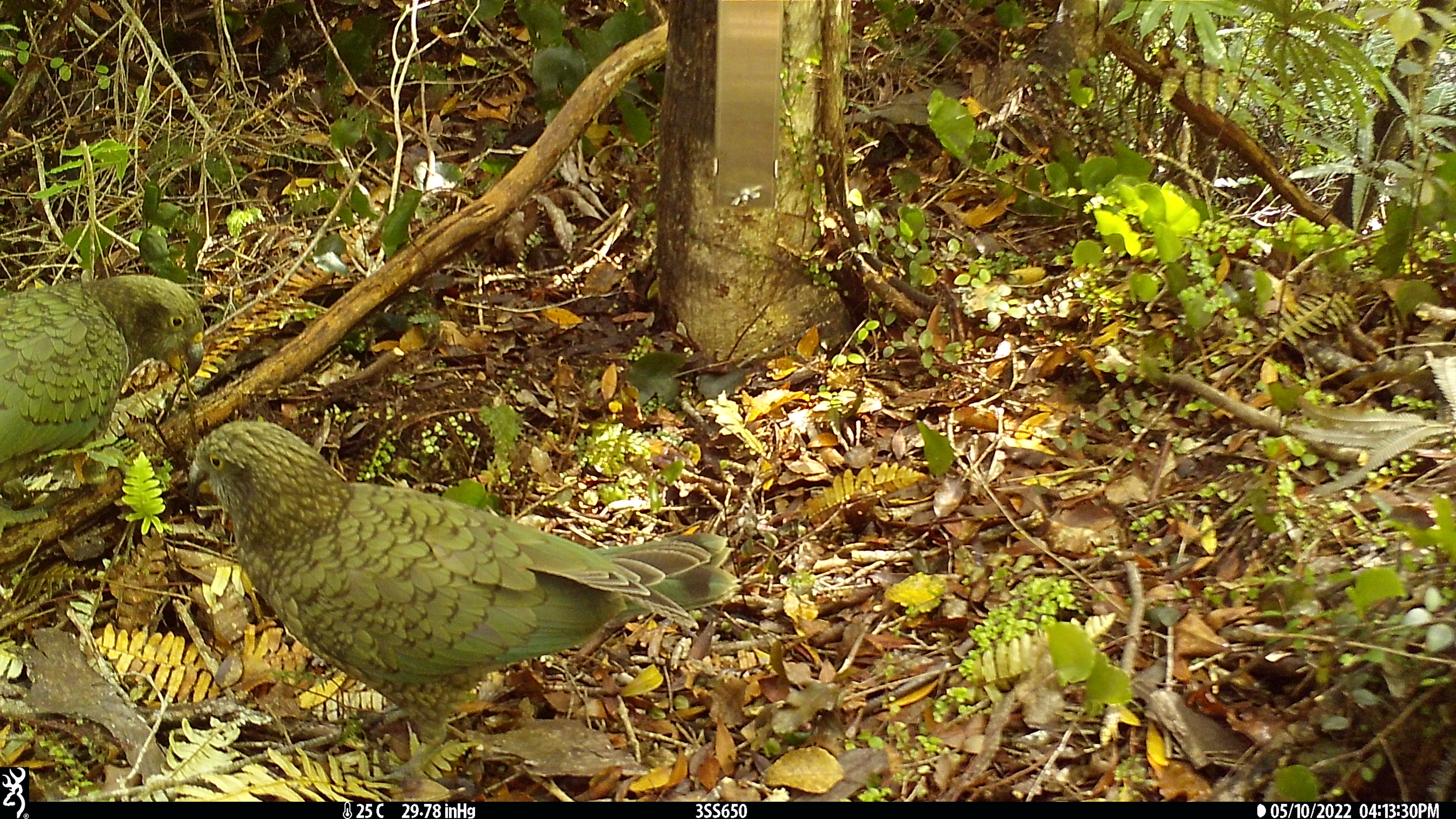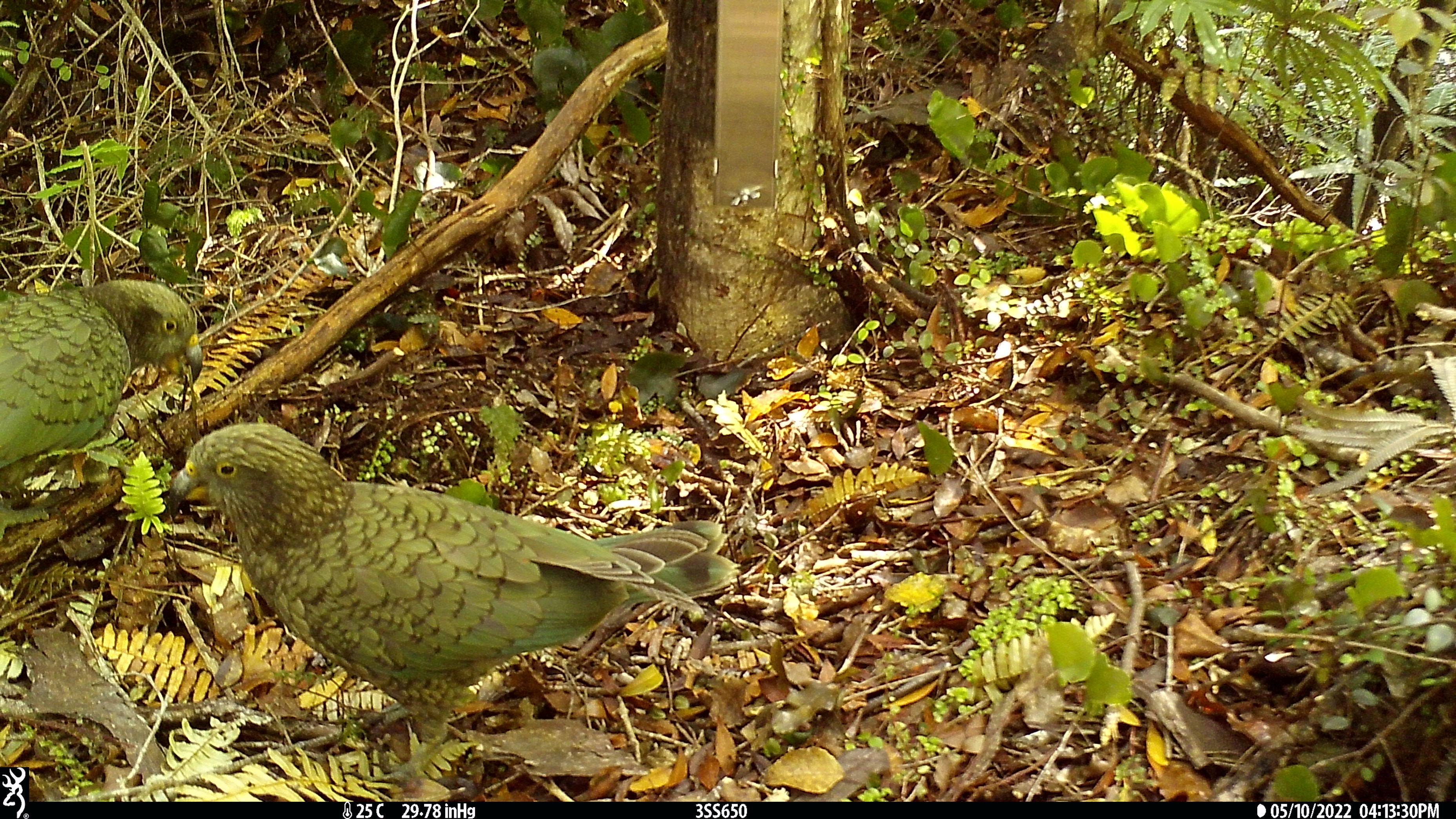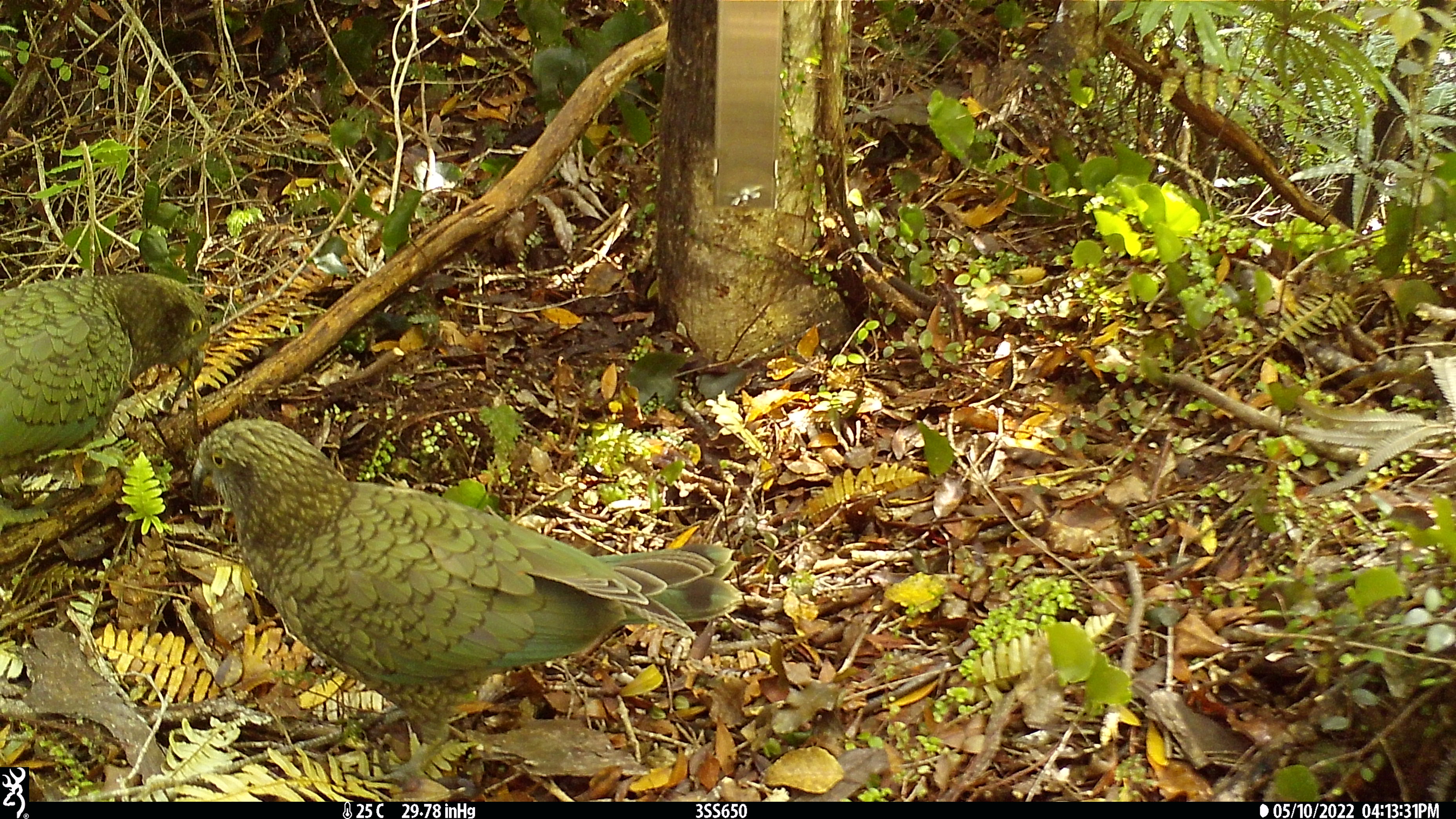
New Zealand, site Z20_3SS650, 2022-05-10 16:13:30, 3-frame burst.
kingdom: Animalia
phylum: Chordata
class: Aves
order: Psittaciformes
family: Strigopidae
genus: Nestor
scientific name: Nestor notabilis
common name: kea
Kea (Nestor notabilis).